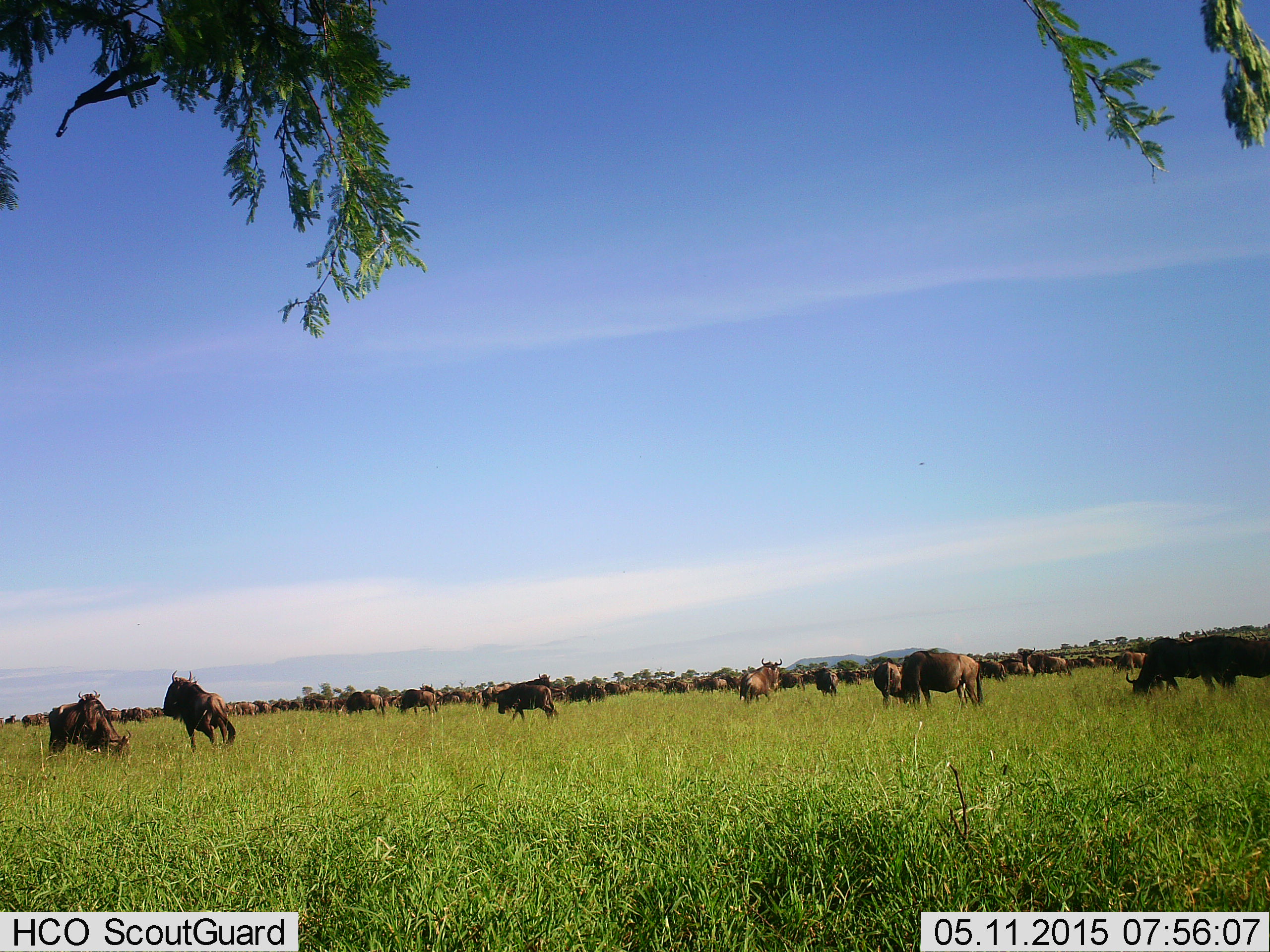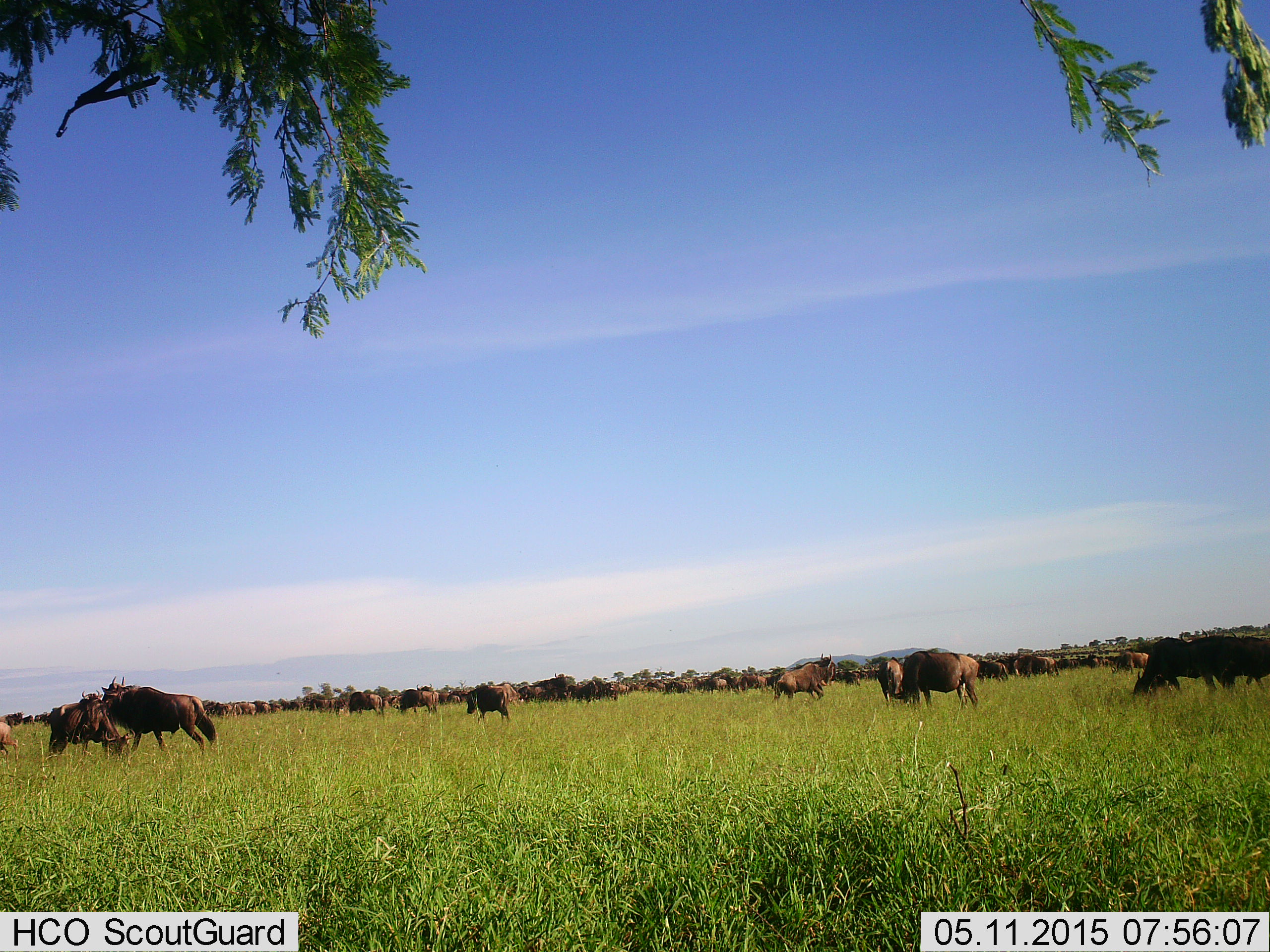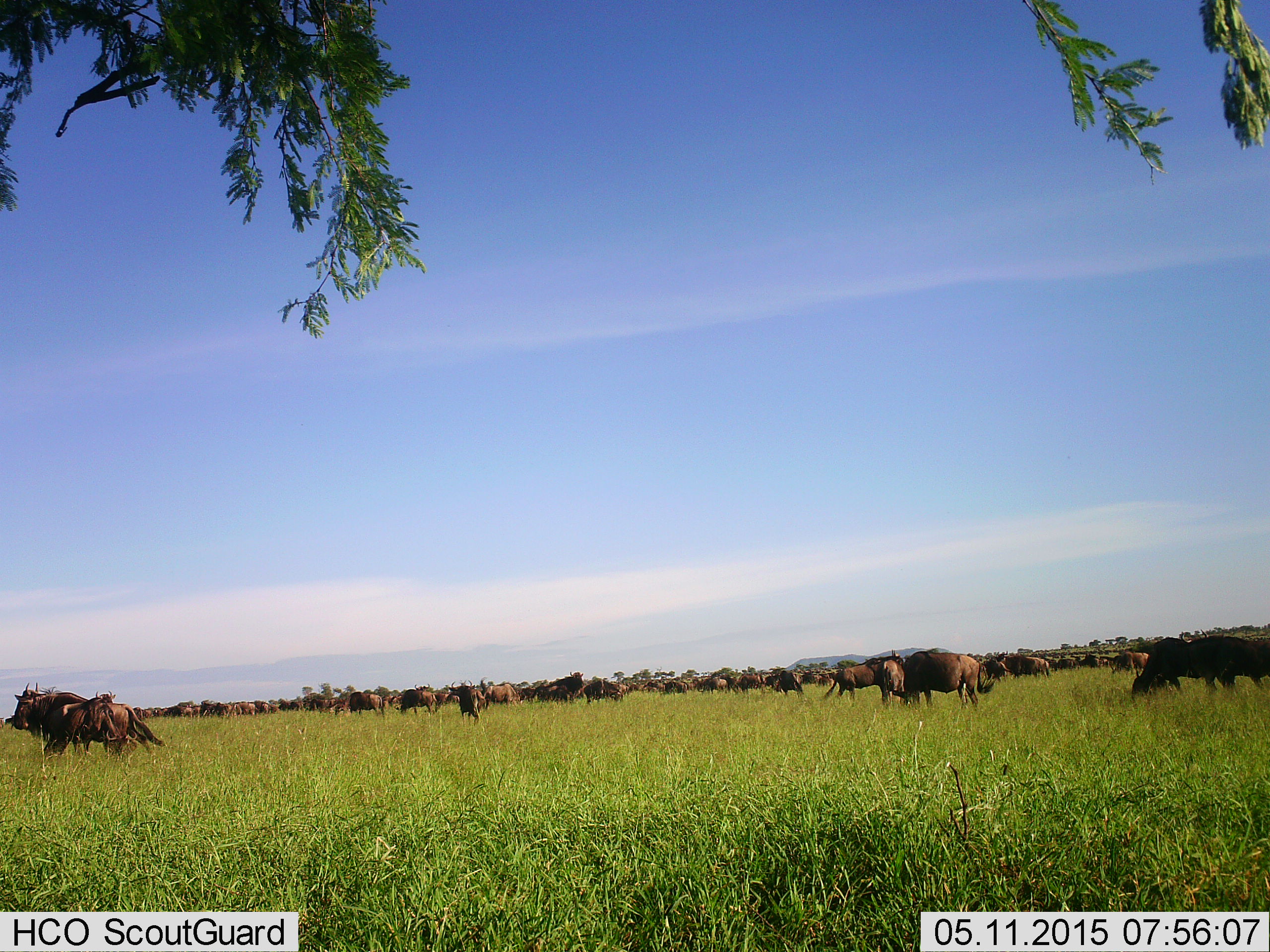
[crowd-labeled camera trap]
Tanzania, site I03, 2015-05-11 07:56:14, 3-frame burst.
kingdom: Animalia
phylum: Chordata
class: Mammalia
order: Artiodactyla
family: Bovidae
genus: Connochaetes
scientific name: Connochaetes taurinus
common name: blue wildebeest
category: wildebeest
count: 51+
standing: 60%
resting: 10%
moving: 70%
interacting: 30%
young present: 0%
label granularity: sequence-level